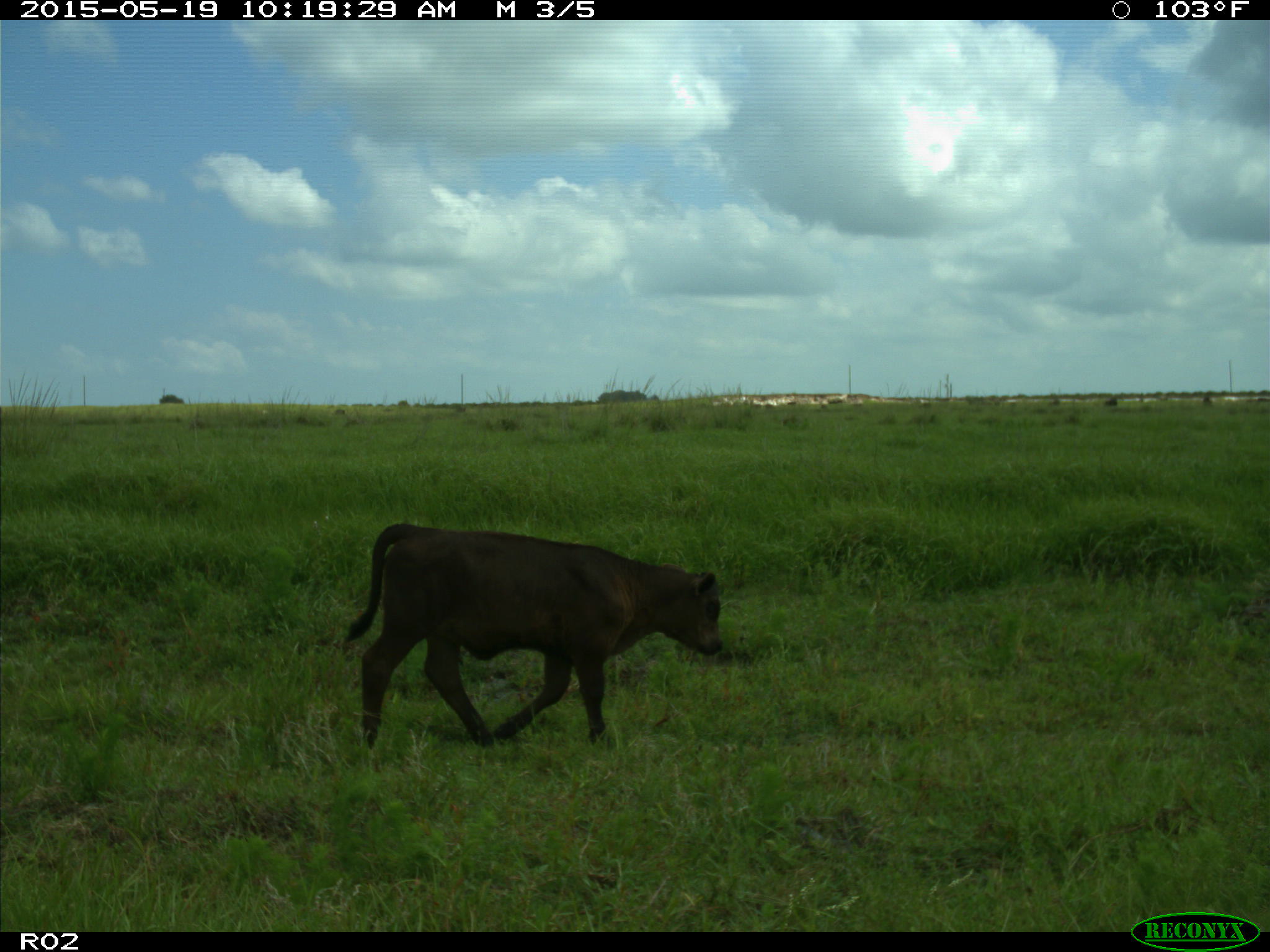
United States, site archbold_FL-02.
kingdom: Animalia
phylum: Chordata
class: Mammalia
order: Artiodactyla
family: Bovidae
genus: Bos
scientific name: Bos taurus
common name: domestic cow